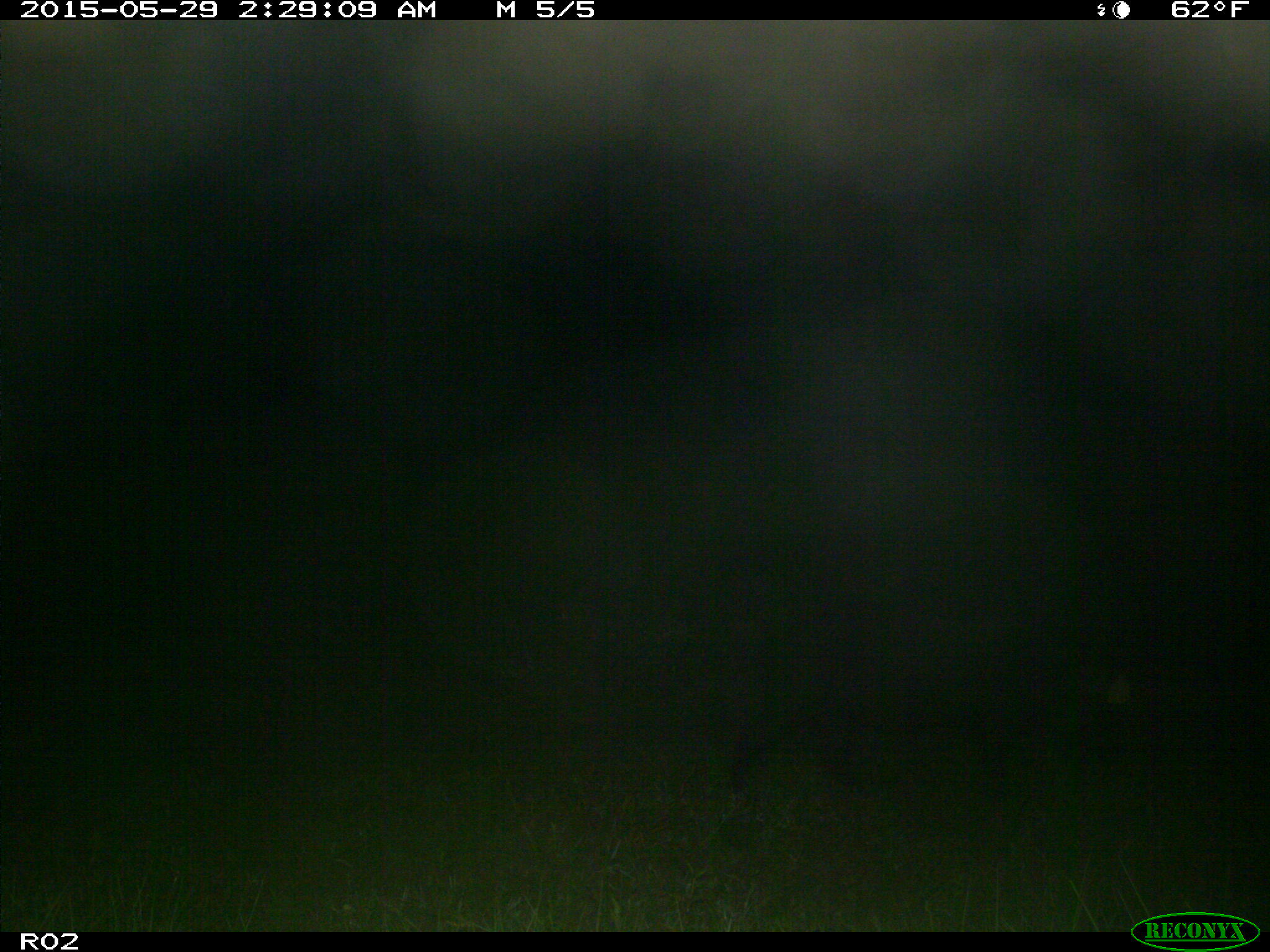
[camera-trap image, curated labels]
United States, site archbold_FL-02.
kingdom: Animalia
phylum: Chordata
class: Mammalia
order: Artiodactyla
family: Suidae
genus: Sus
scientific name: Sus scrofa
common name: wild boar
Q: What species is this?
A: Sus scrofa (wild boar).